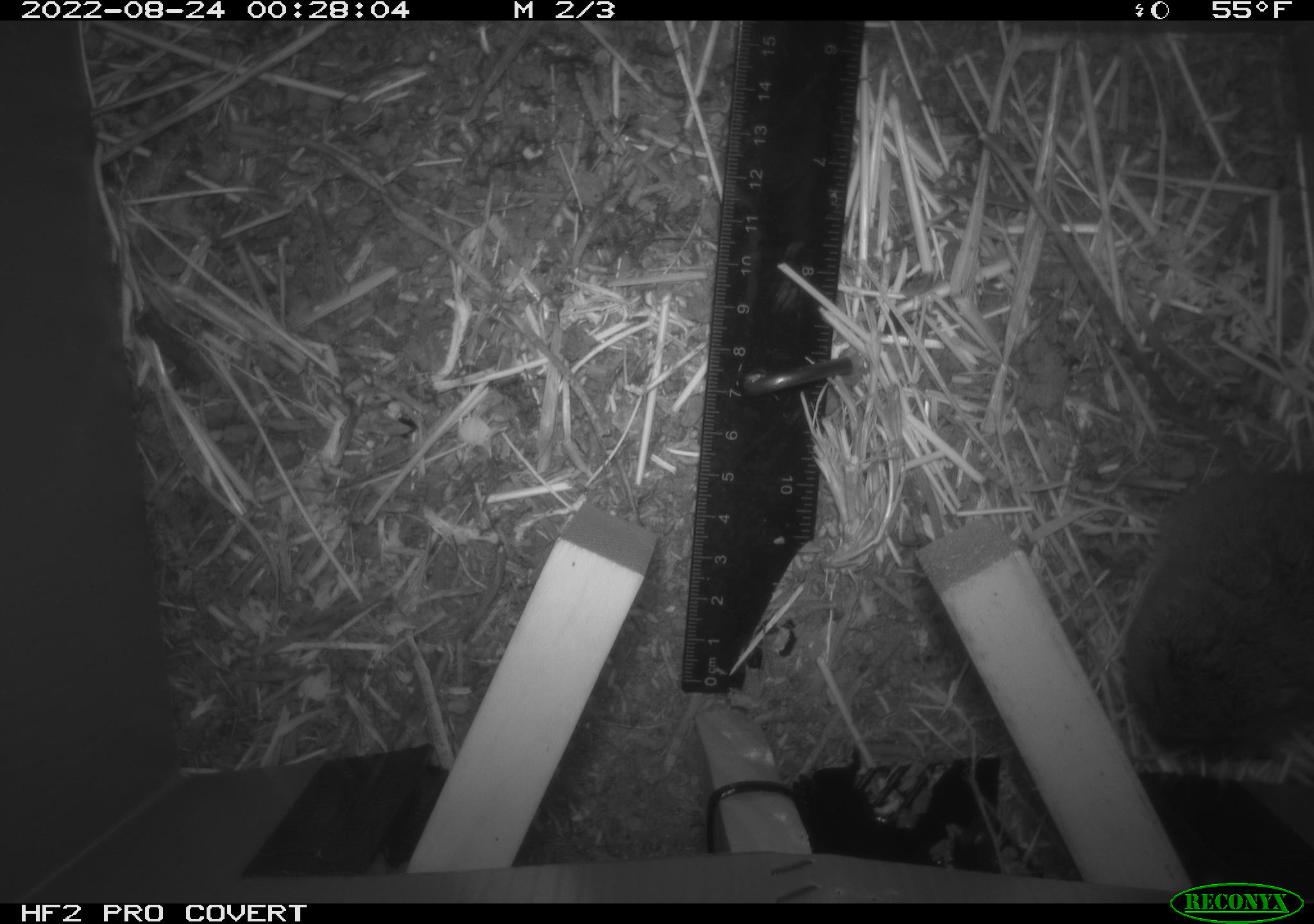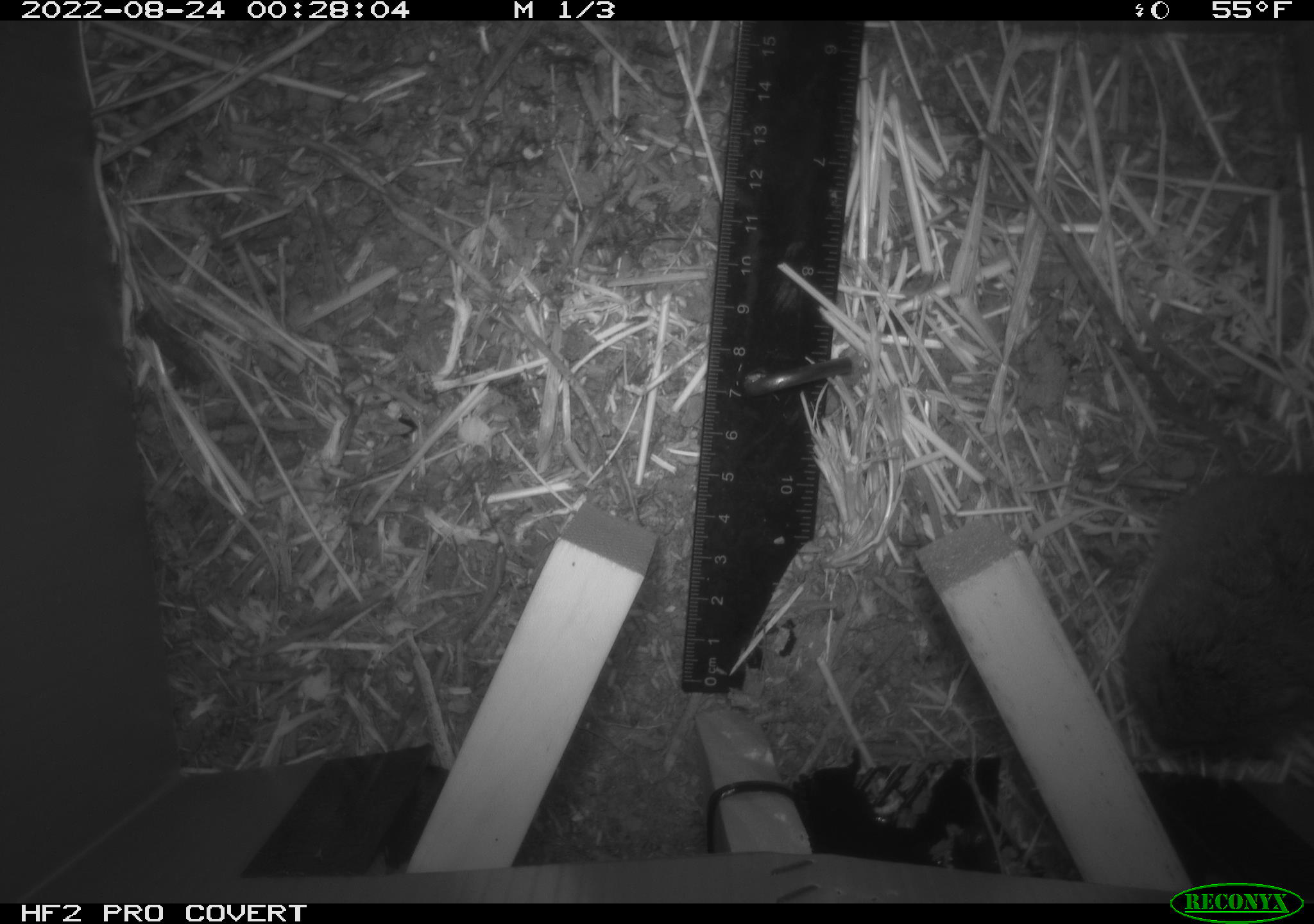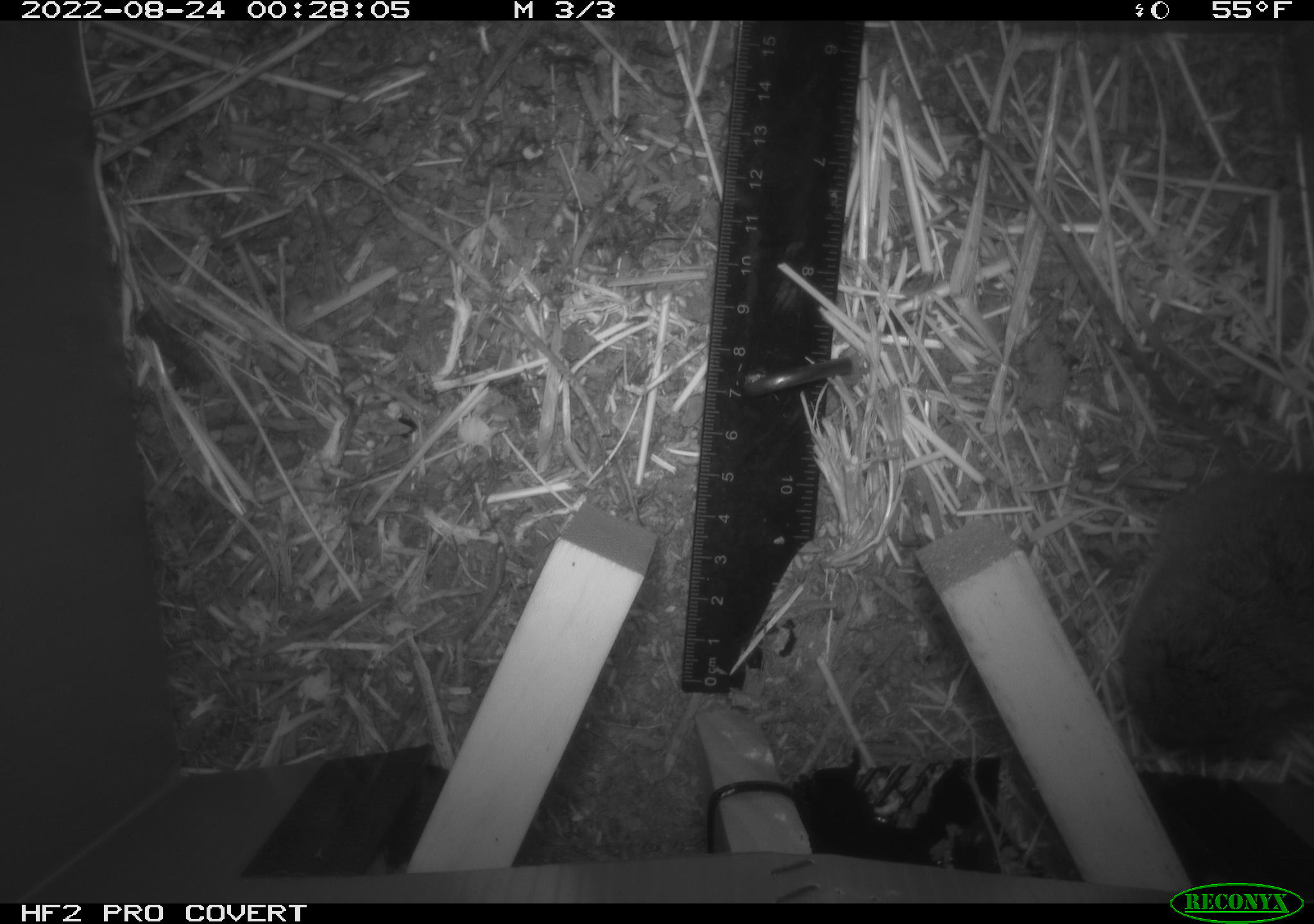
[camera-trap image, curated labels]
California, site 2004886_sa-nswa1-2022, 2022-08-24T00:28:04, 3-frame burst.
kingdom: Animalia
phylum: Chordata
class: Mammalia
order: Rodentia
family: Cricetidae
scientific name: Cricetidae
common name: hamsters, voles, lemmings, and allies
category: cricetidae family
Cricetidae family (hamsters, voles, lemmings, and allies) (Cricetidae).